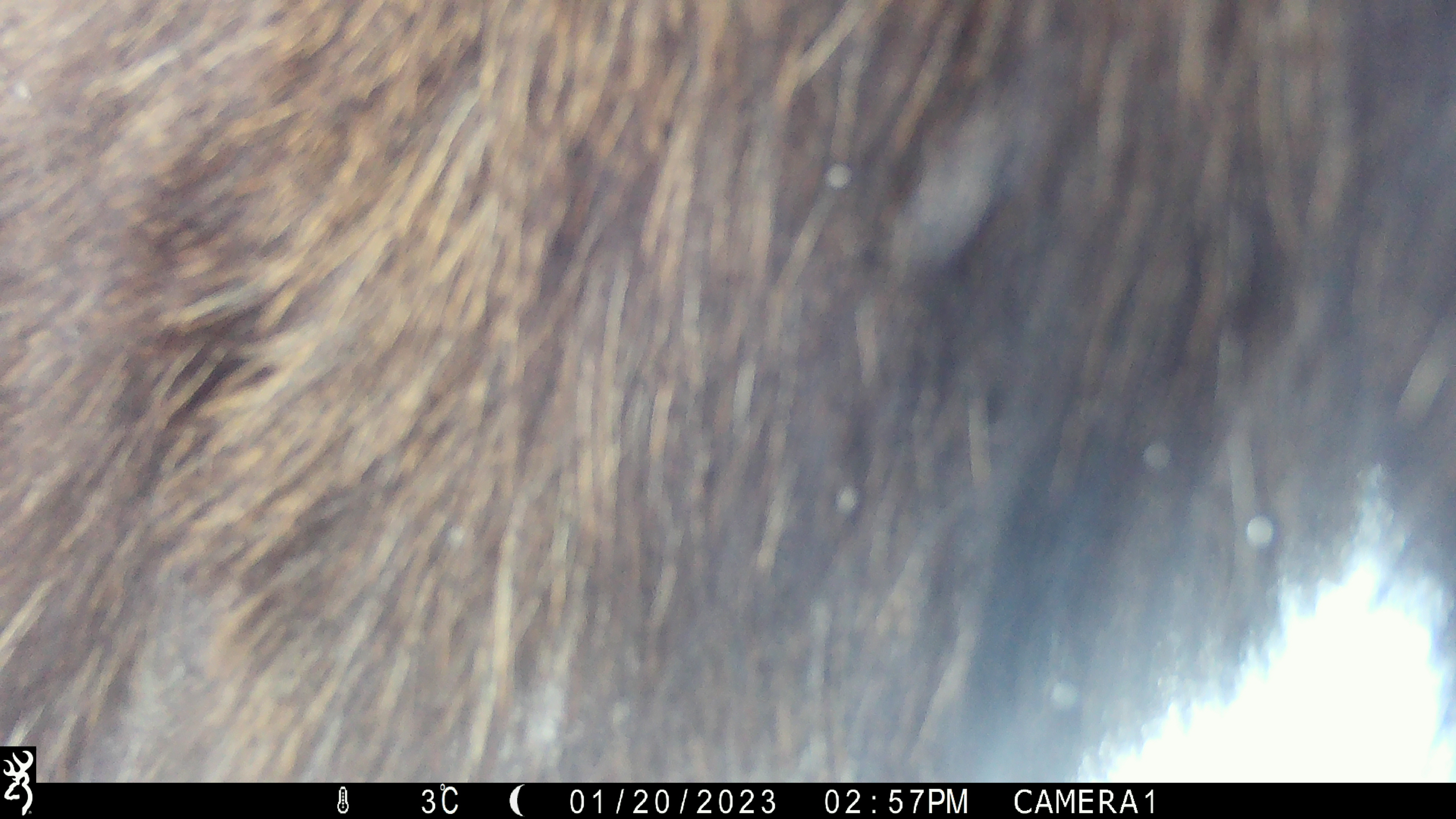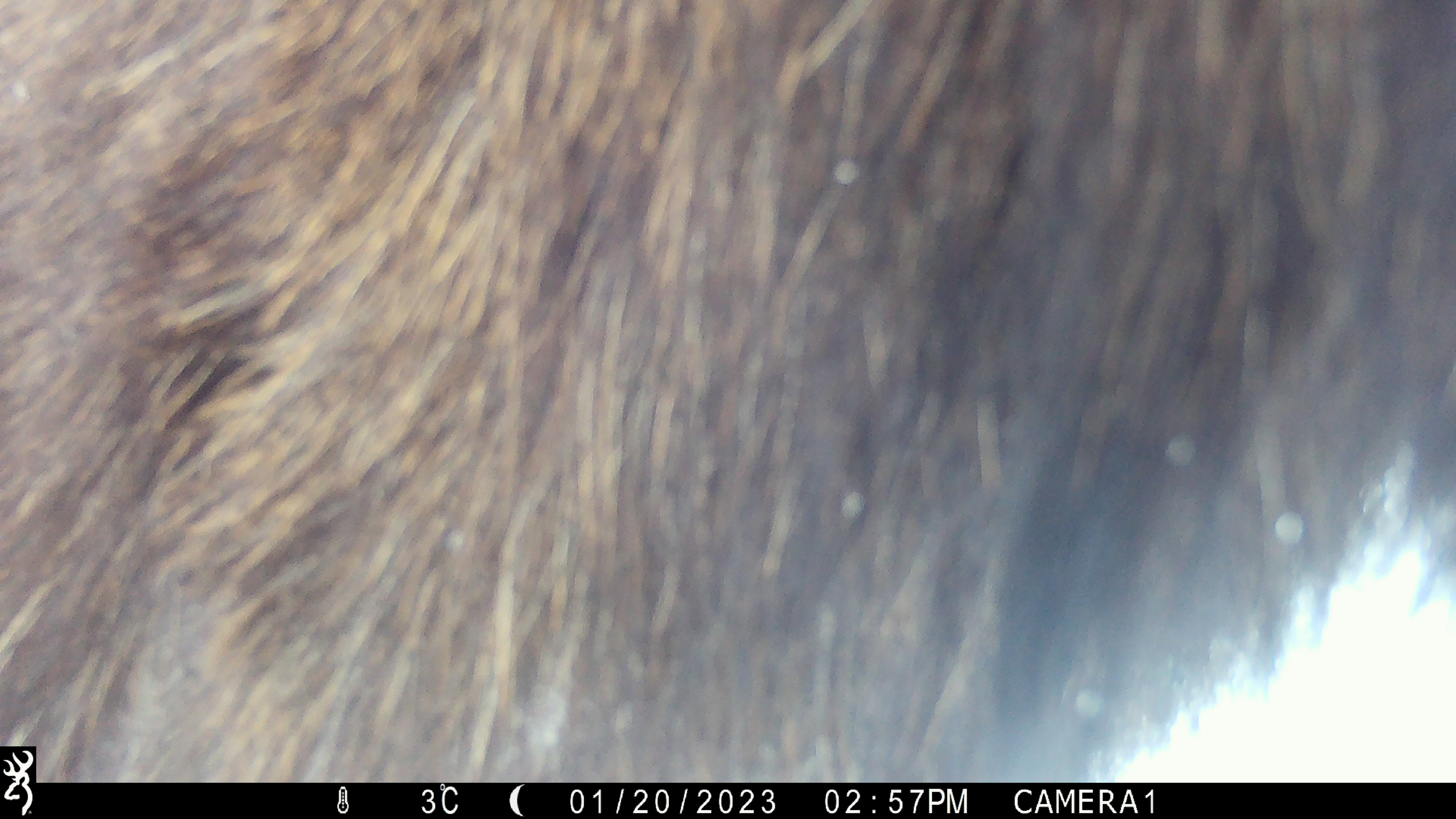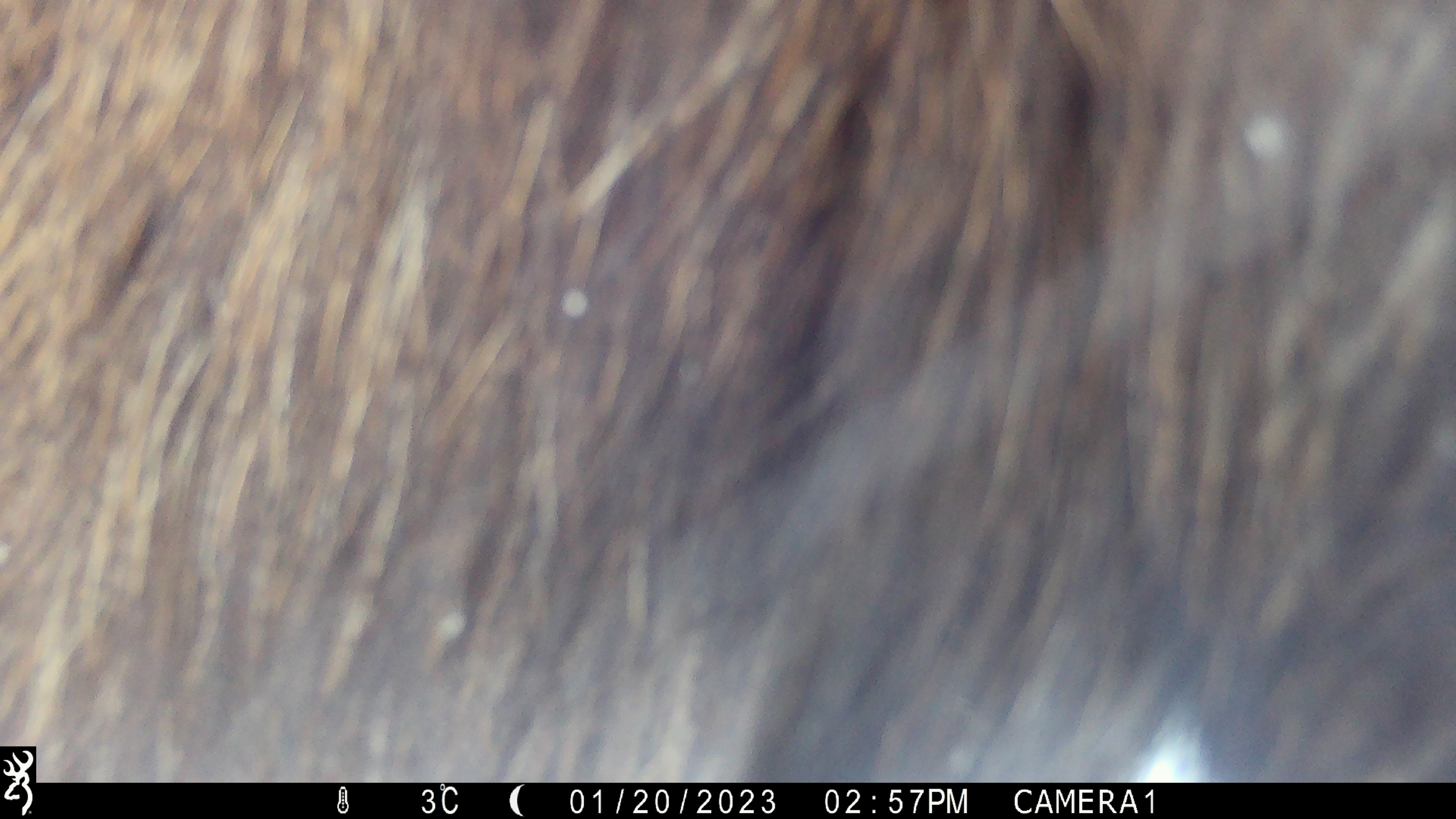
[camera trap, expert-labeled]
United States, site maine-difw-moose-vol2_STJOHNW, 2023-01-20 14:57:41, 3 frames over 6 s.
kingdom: Animalia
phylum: Chordata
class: Mammalia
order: Artiodactyla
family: Cervidae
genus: Alces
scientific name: Alces alces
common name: moose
Moose (Alces alces).